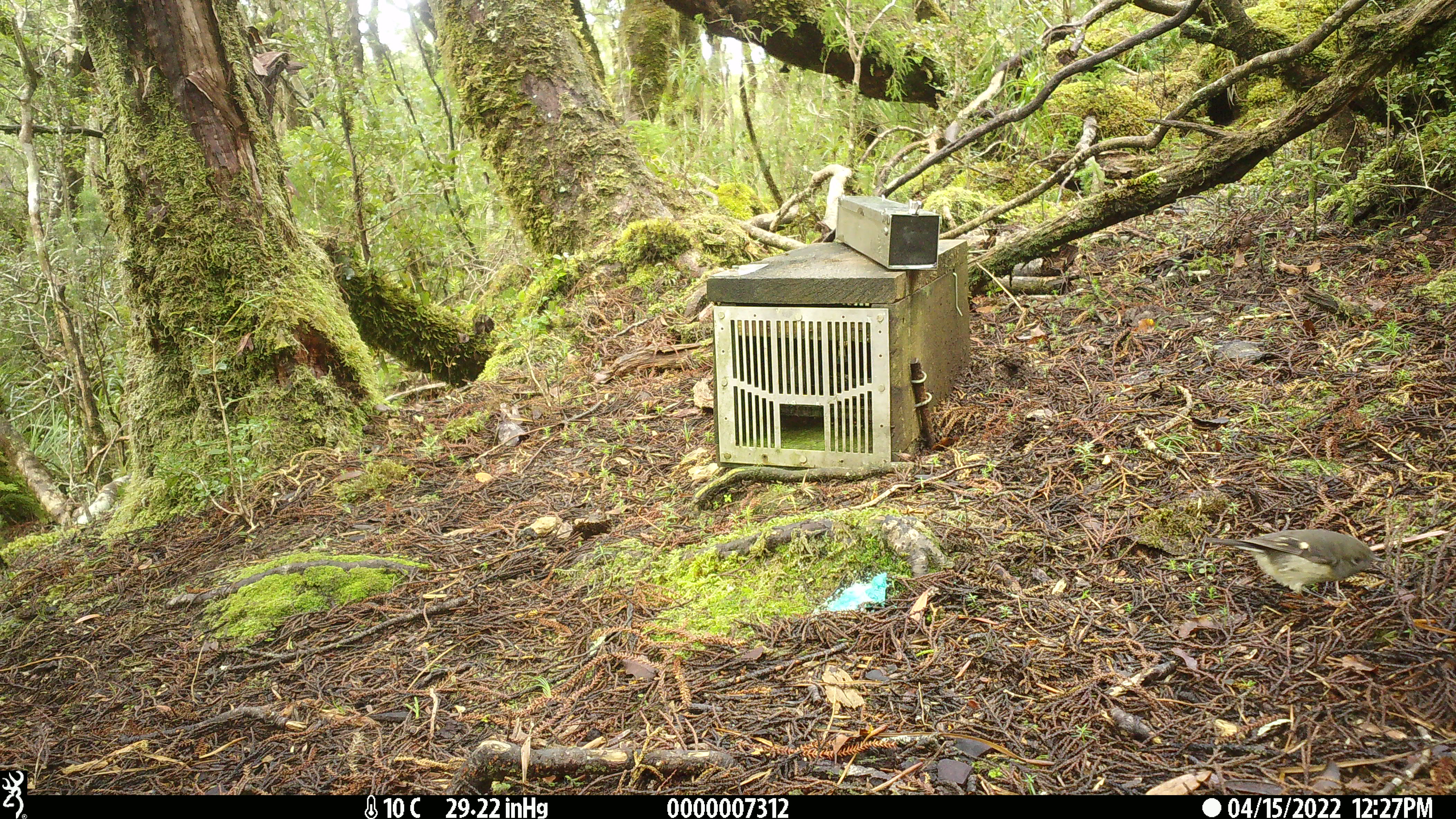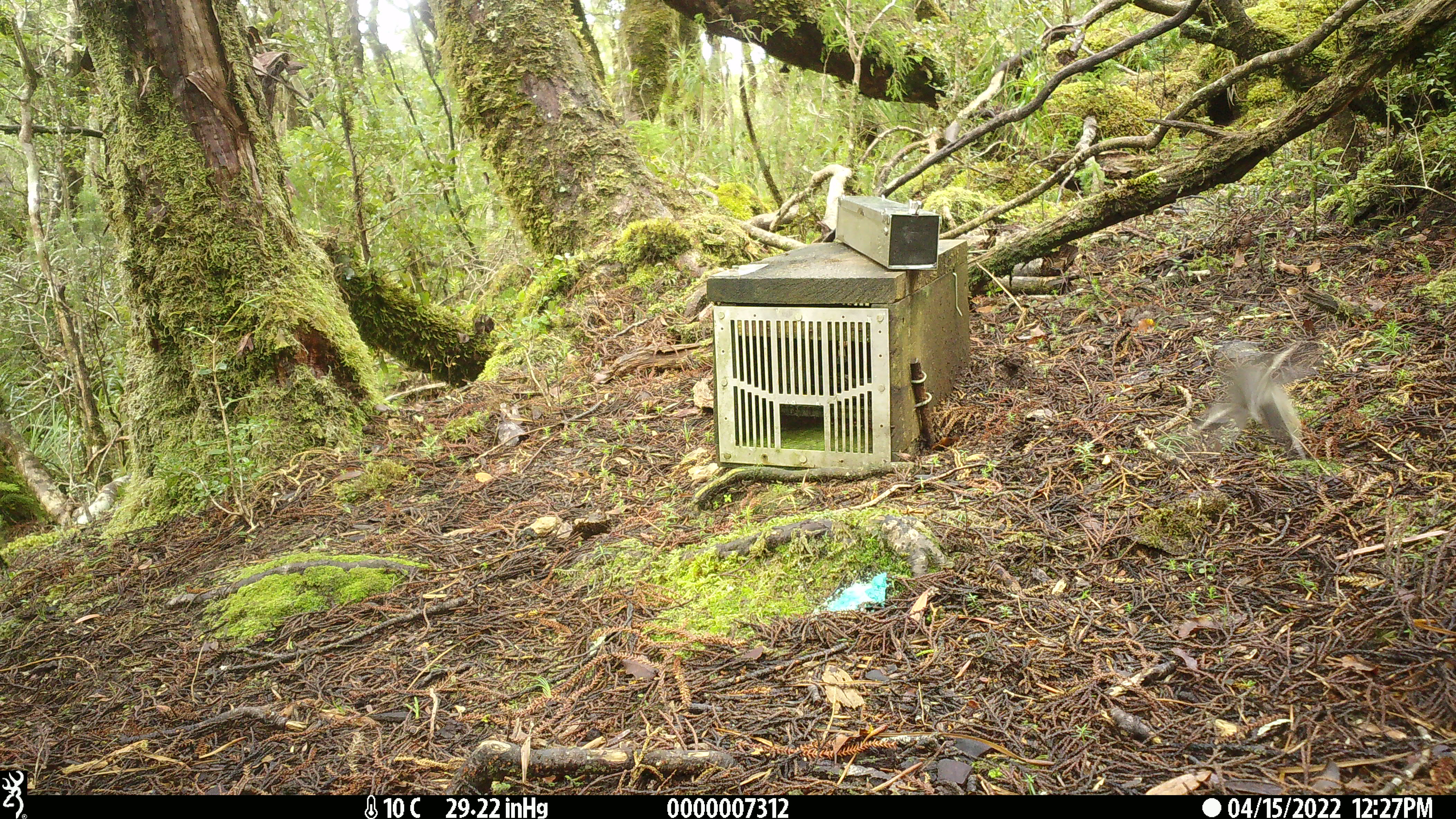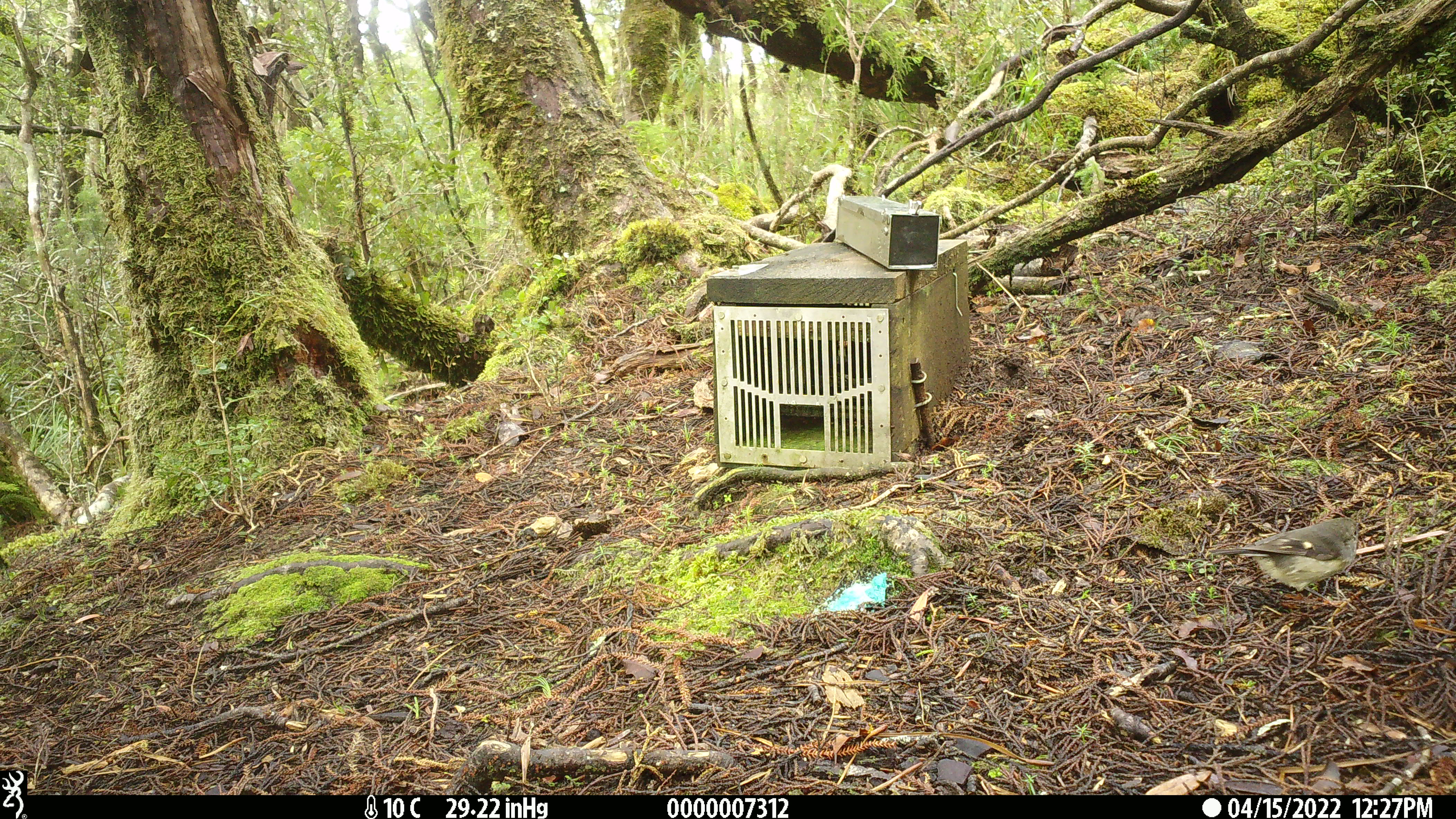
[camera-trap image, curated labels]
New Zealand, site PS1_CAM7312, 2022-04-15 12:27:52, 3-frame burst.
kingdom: Animalia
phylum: Chordata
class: Aves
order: Passeriformes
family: Petroicidae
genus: Petroica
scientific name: Petroica macrocephala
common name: tomtit